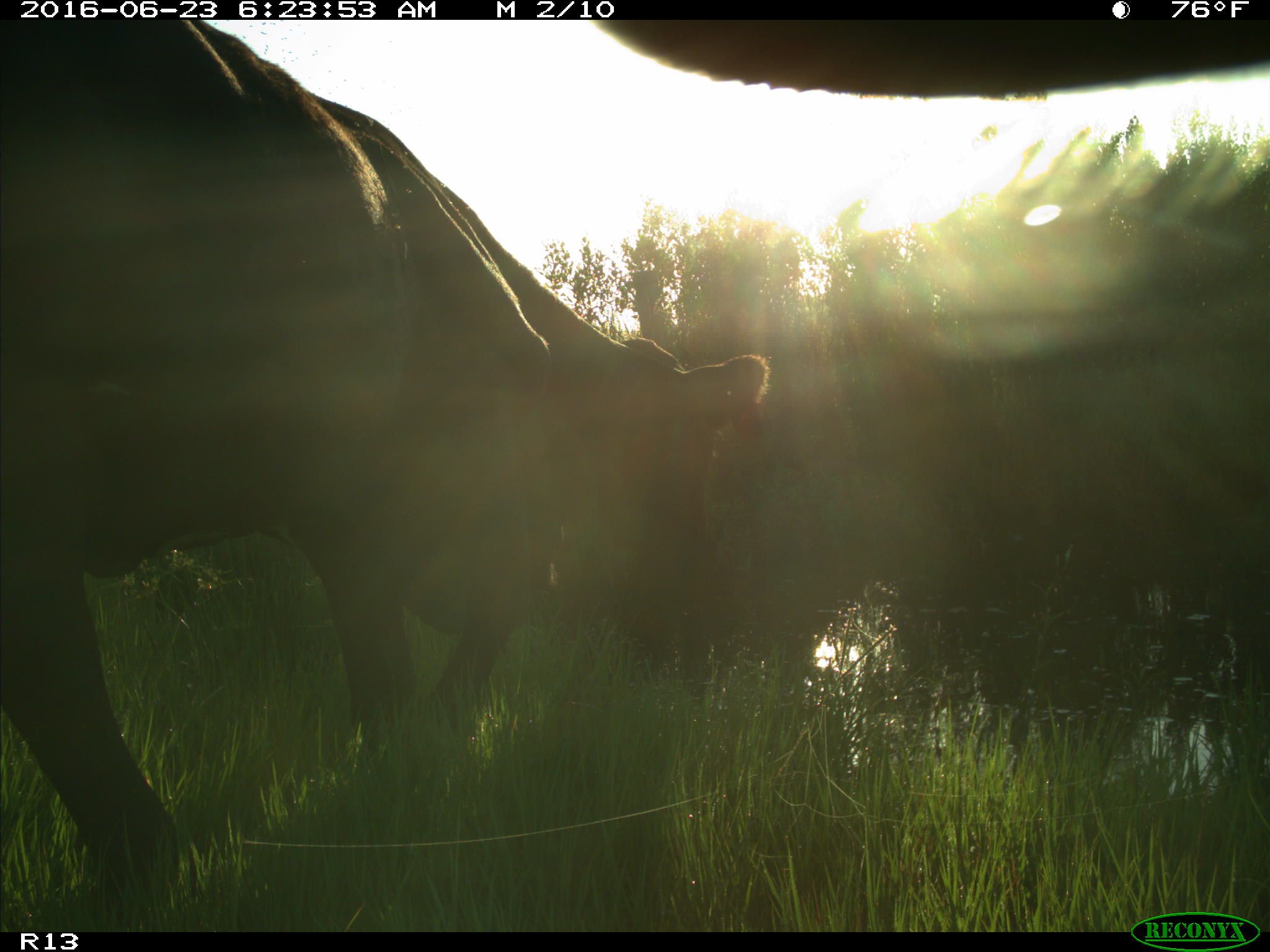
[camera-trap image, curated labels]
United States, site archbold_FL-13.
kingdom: Animalia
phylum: Chordata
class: Mammalia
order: Artiodactyla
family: Bovidae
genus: Bos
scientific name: Bos taurus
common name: domestic cow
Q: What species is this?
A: Bos taurus (domestic cow).